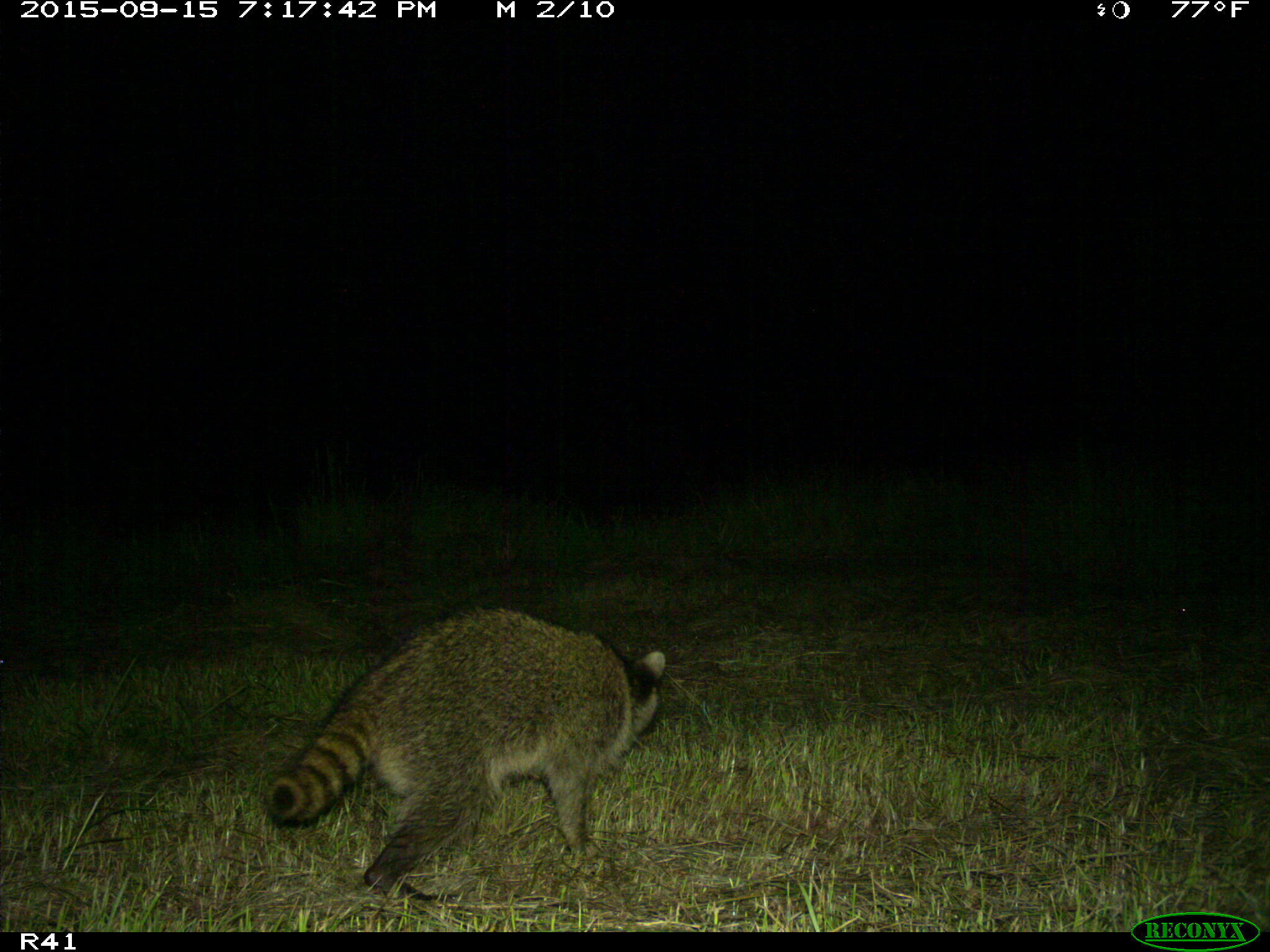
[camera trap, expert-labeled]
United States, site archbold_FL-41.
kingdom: Animalia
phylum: Chordata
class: Mammalia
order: Carnivora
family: Procyonidae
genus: Procyon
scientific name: Procyon lotor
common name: common raccoon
Procyon lotor (common raccoon).